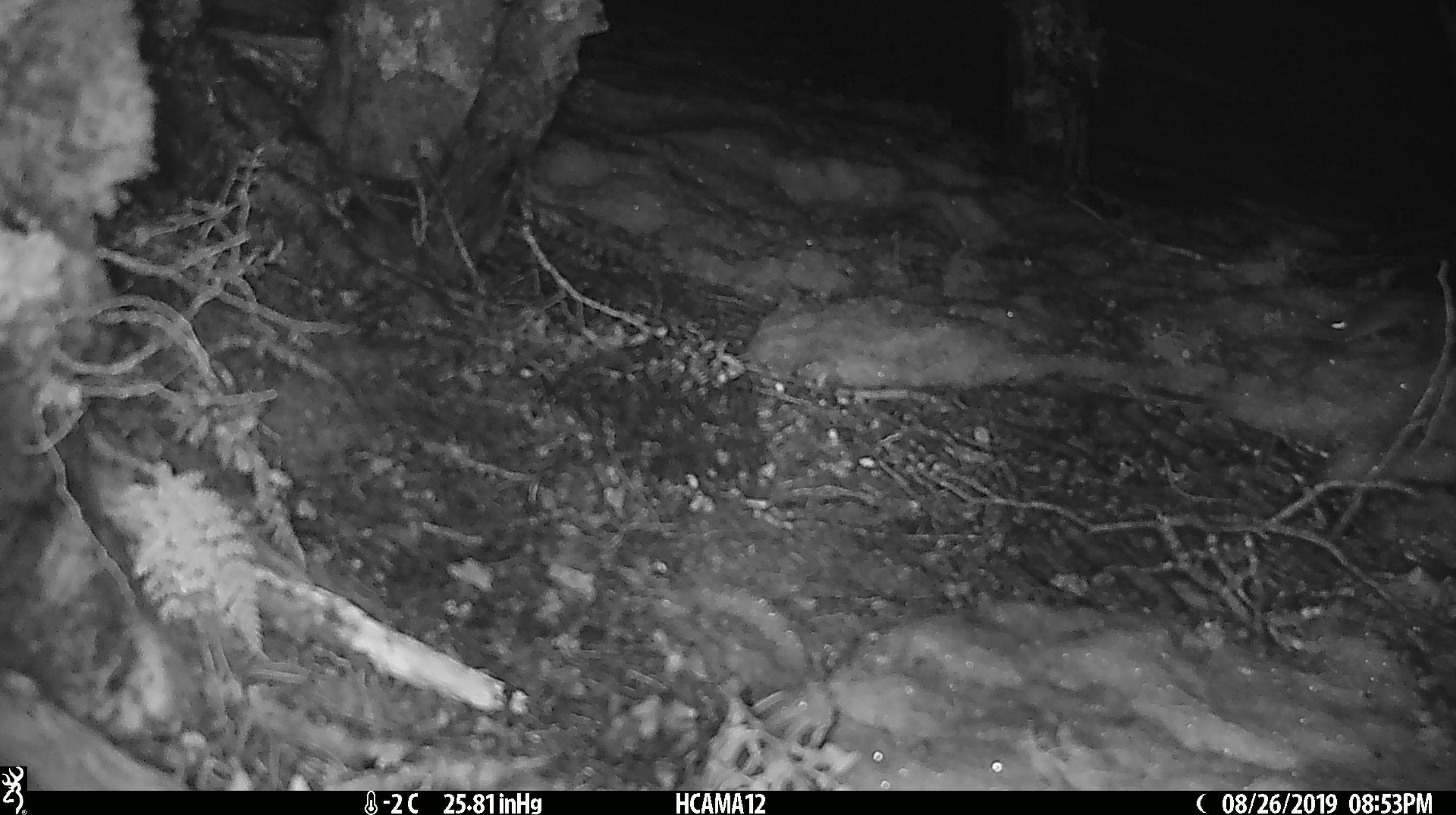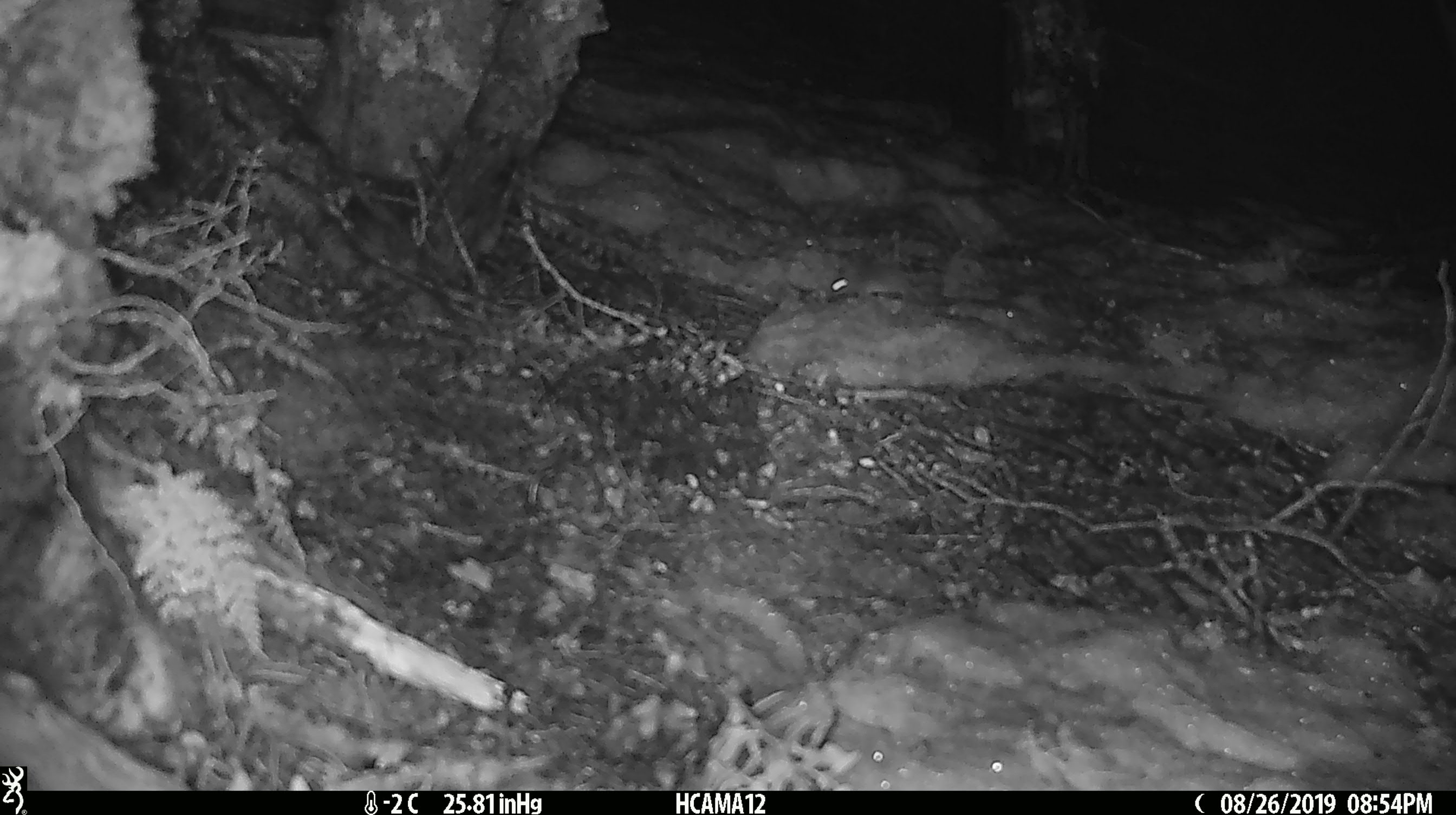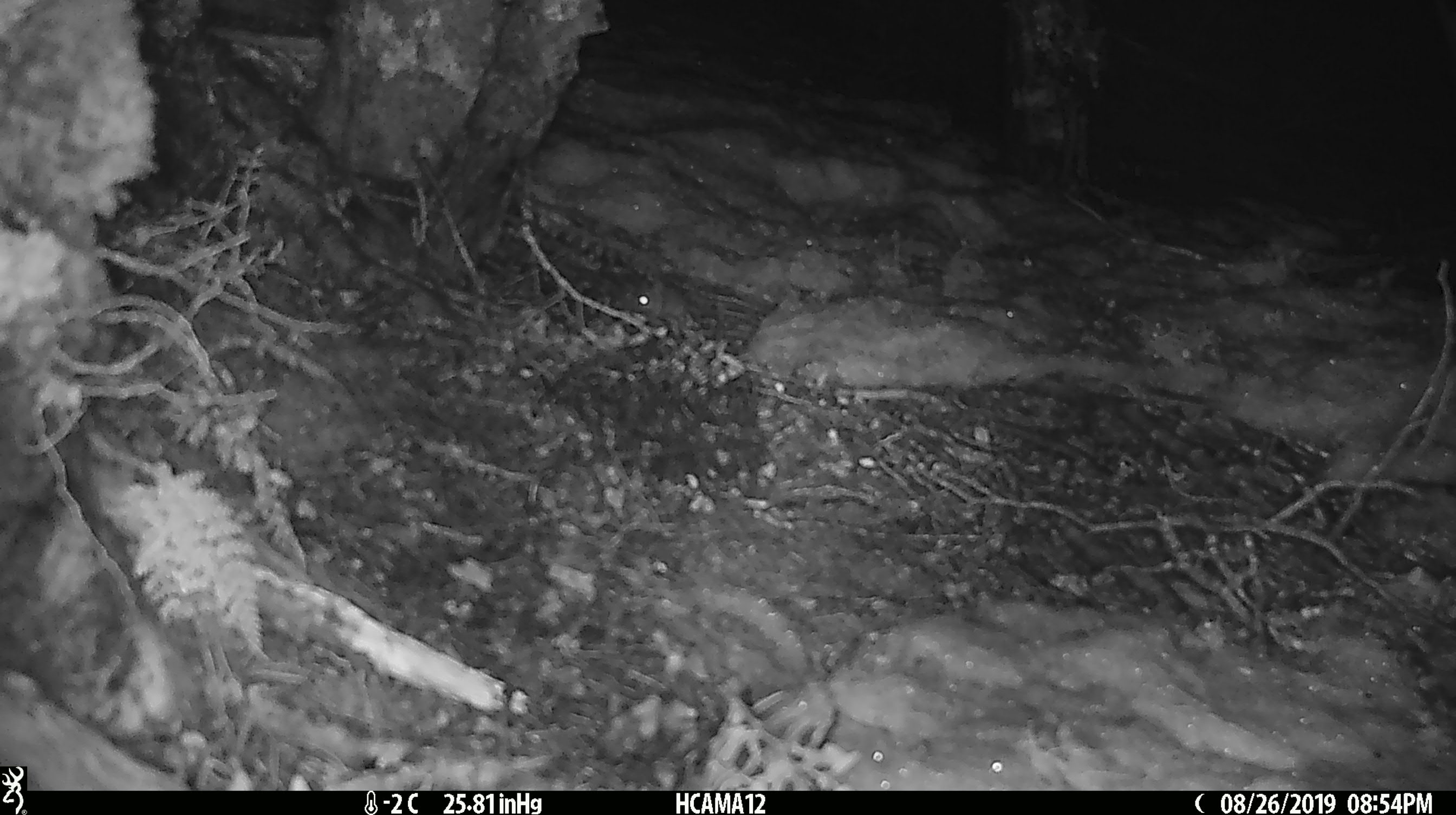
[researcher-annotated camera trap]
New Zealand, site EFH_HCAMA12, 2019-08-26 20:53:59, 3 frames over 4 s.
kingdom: Animalia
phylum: Chordata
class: Mammalia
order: Rodentia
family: Muridae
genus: Mus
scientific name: Mus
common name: mouse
Mouse (Mus).